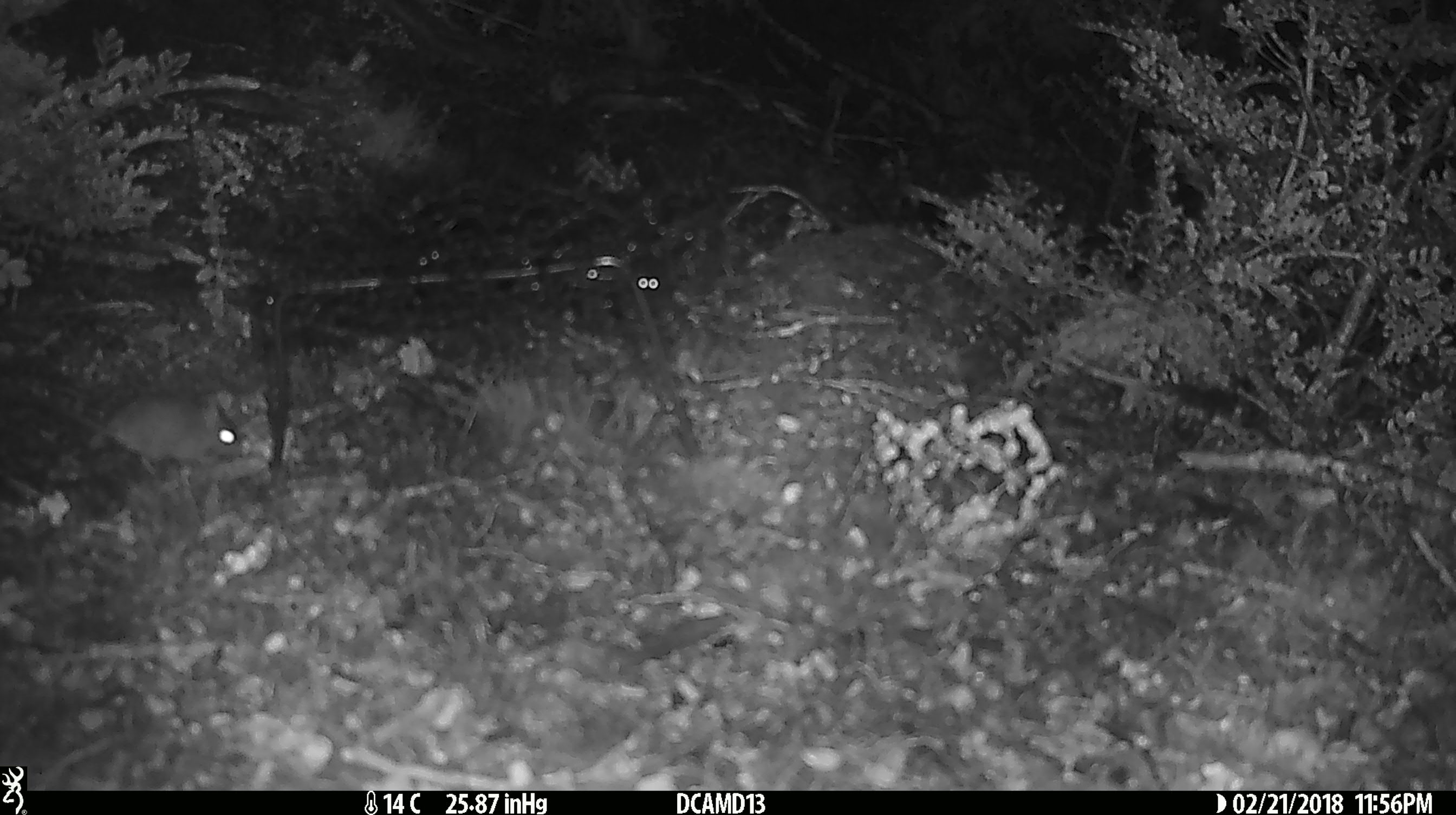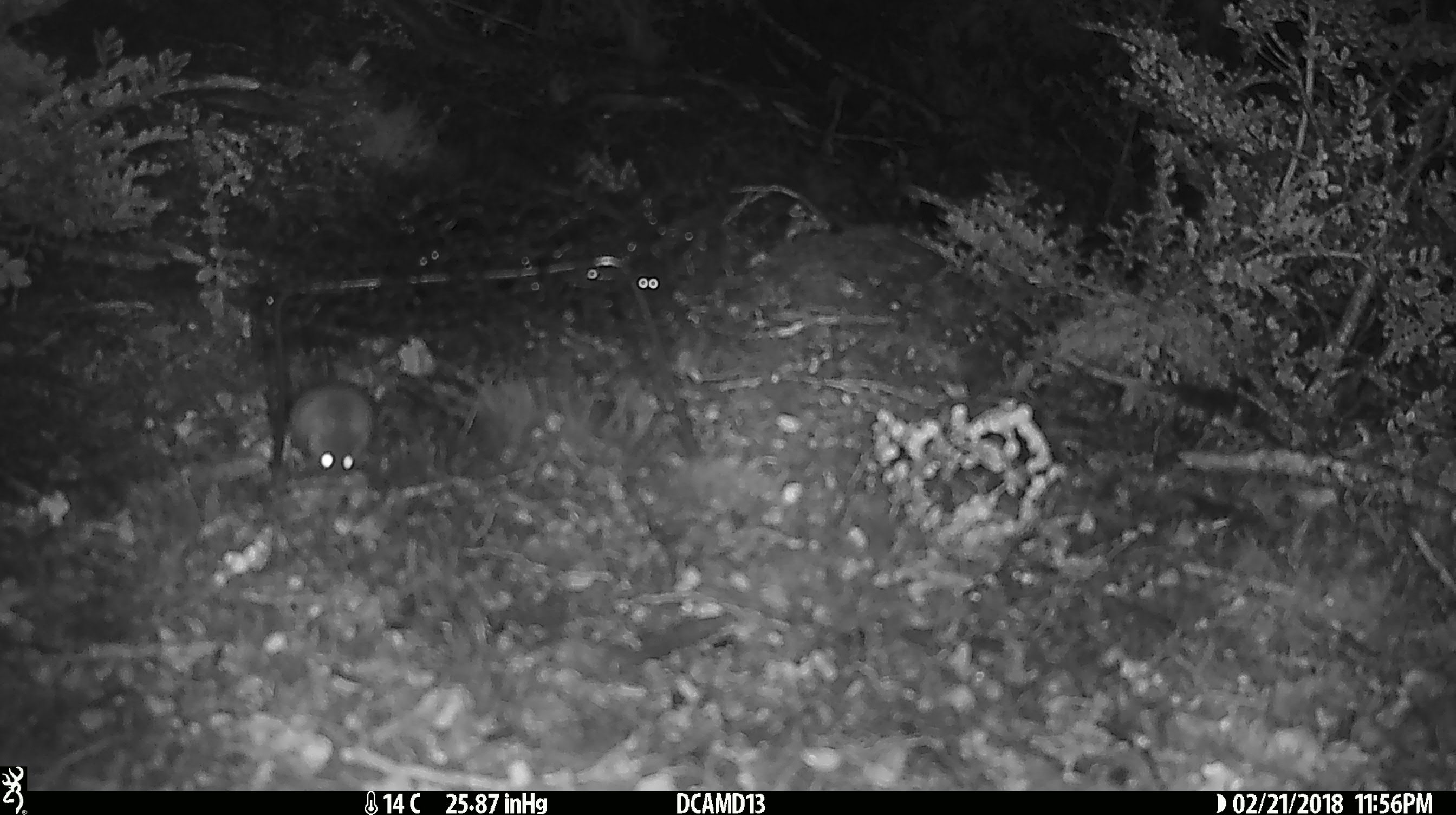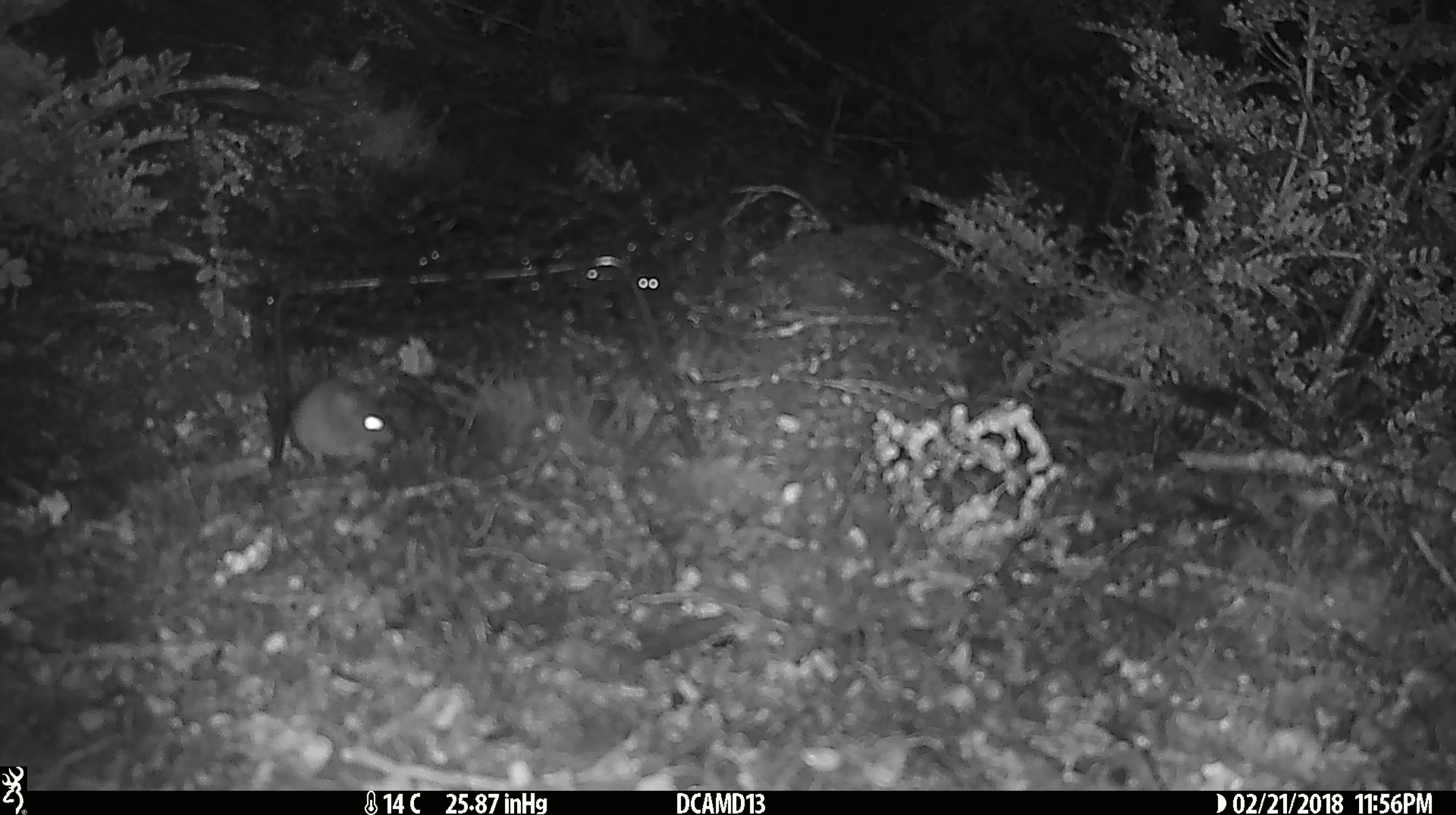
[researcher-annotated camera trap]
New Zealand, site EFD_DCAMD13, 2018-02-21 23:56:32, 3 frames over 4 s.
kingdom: Animalia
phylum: Chordata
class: Mammalia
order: Rodentia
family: Muridae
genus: Mus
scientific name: Mus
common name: mouse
Mouse (Mus).